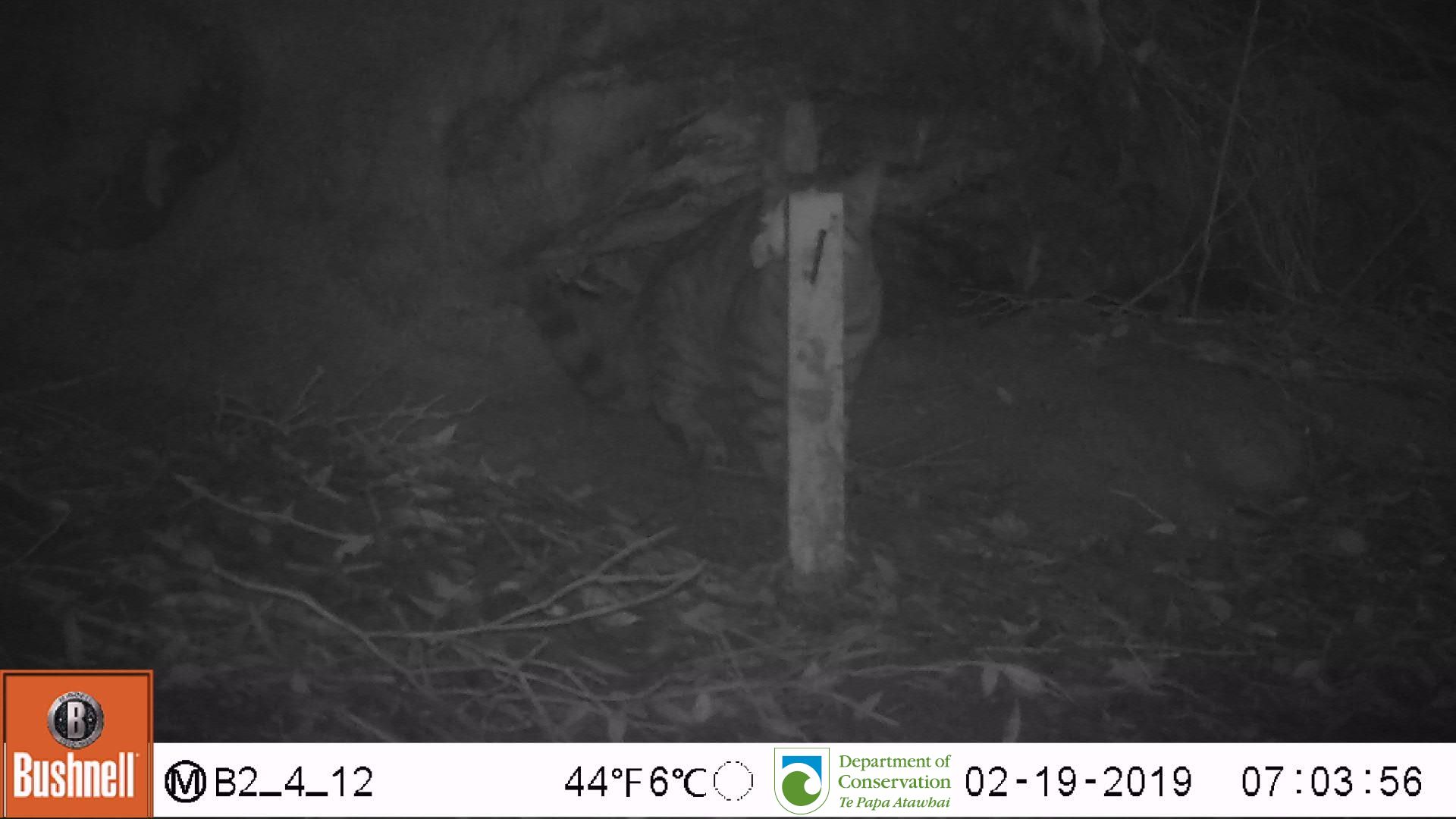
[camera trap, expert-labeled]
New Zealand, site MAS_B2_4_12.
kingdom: Animalia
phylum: Chordata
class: Mammalia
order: Carnivora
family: Felidae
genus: Felis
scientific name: Felis catus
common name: domestic cat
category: cat